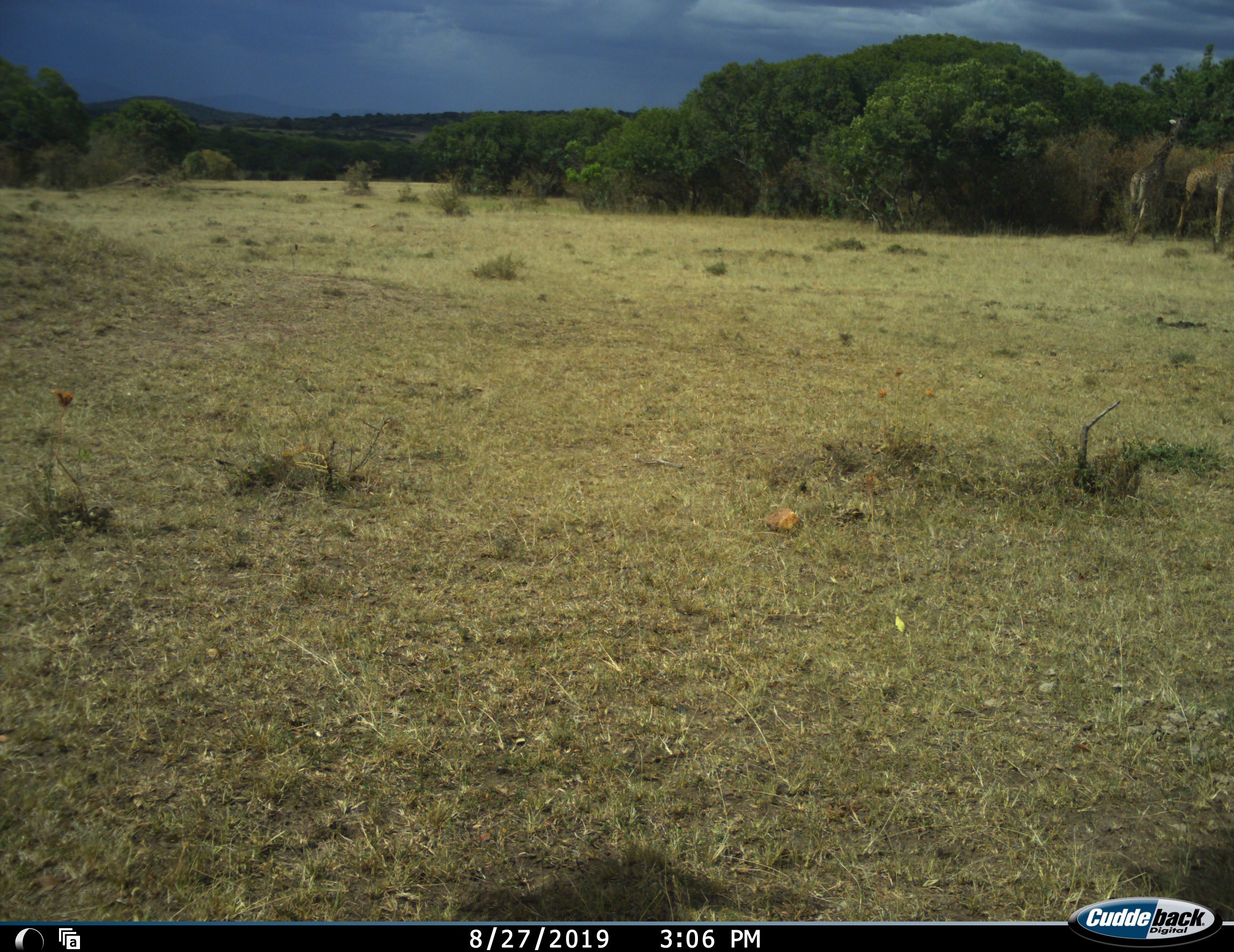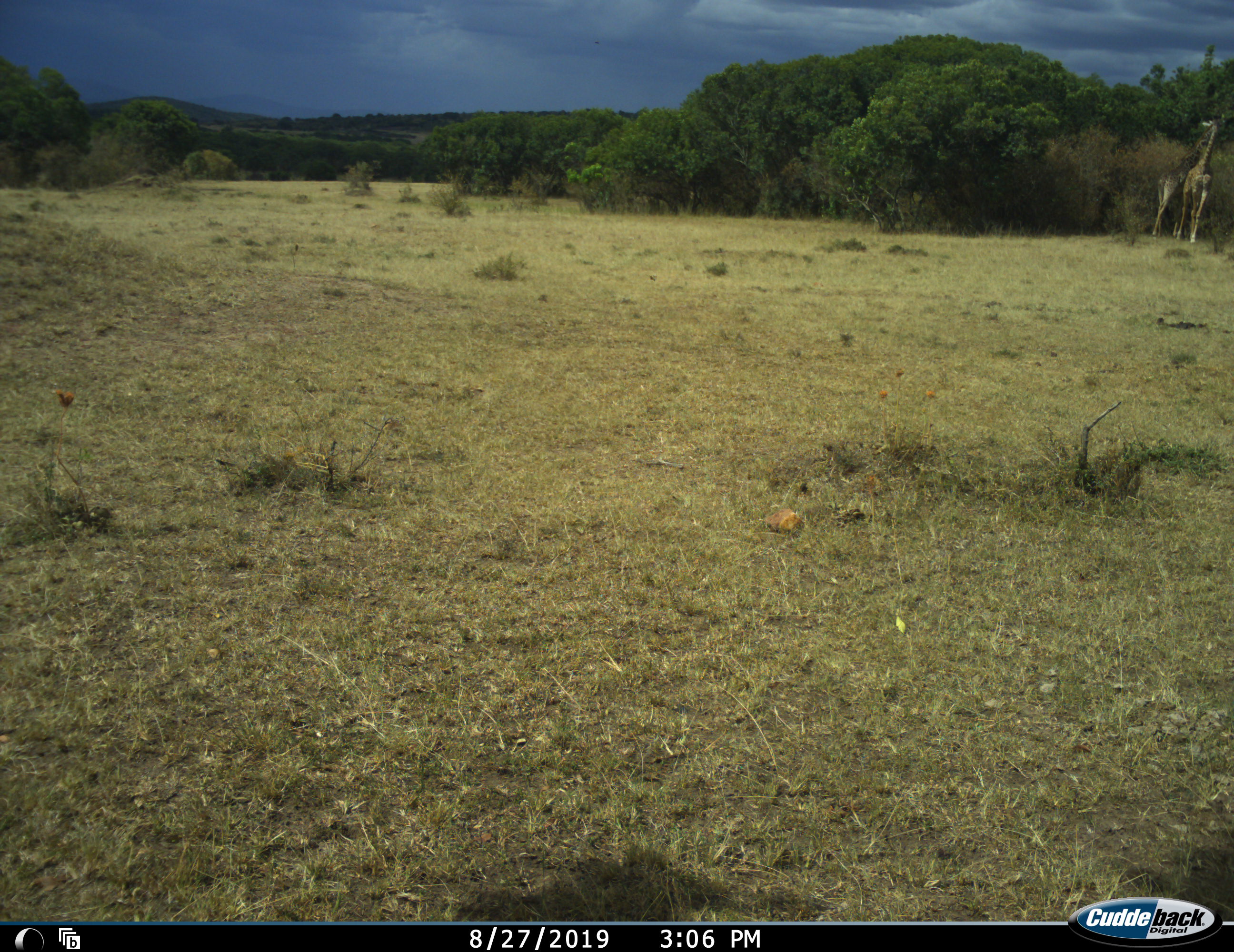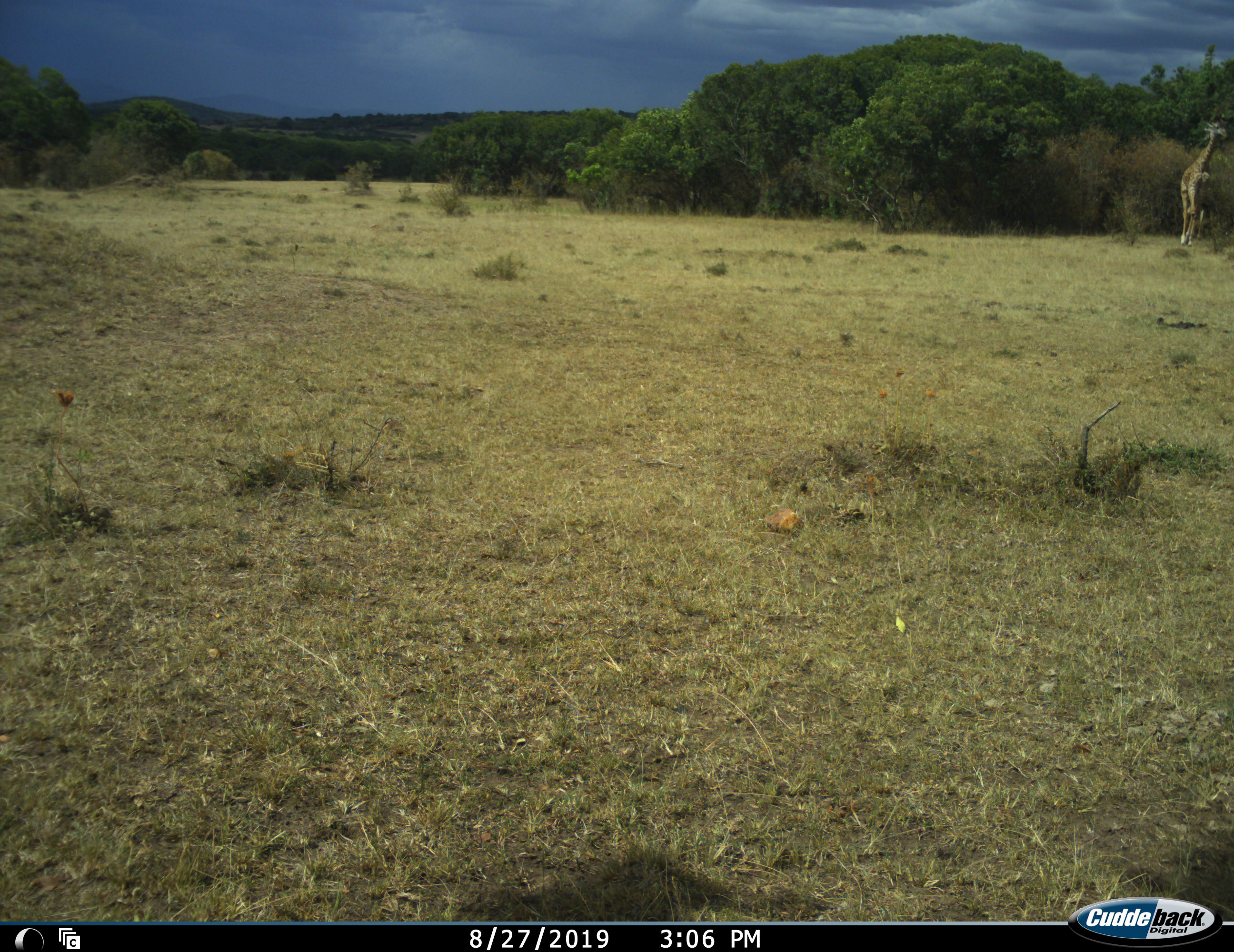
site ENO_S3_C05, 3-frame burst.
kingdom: Animalia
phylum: Chordata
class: Mammalia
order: Artiodactyla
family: Giraffidae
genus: Giraffa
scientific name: Giraffa camelopardalis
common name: giraffe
Giraffe (Giraffa camelopardalis), count 2. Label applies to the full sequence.